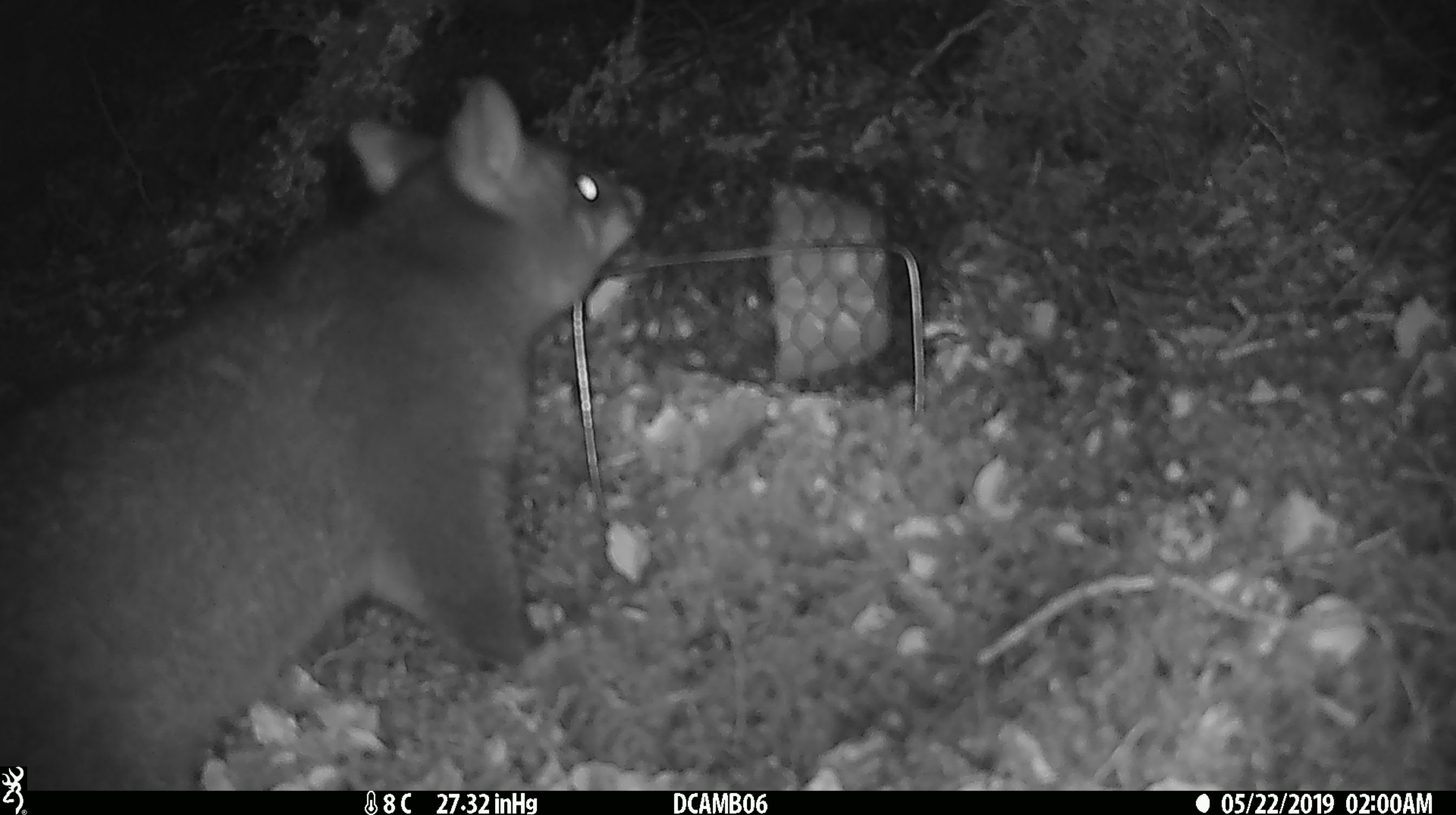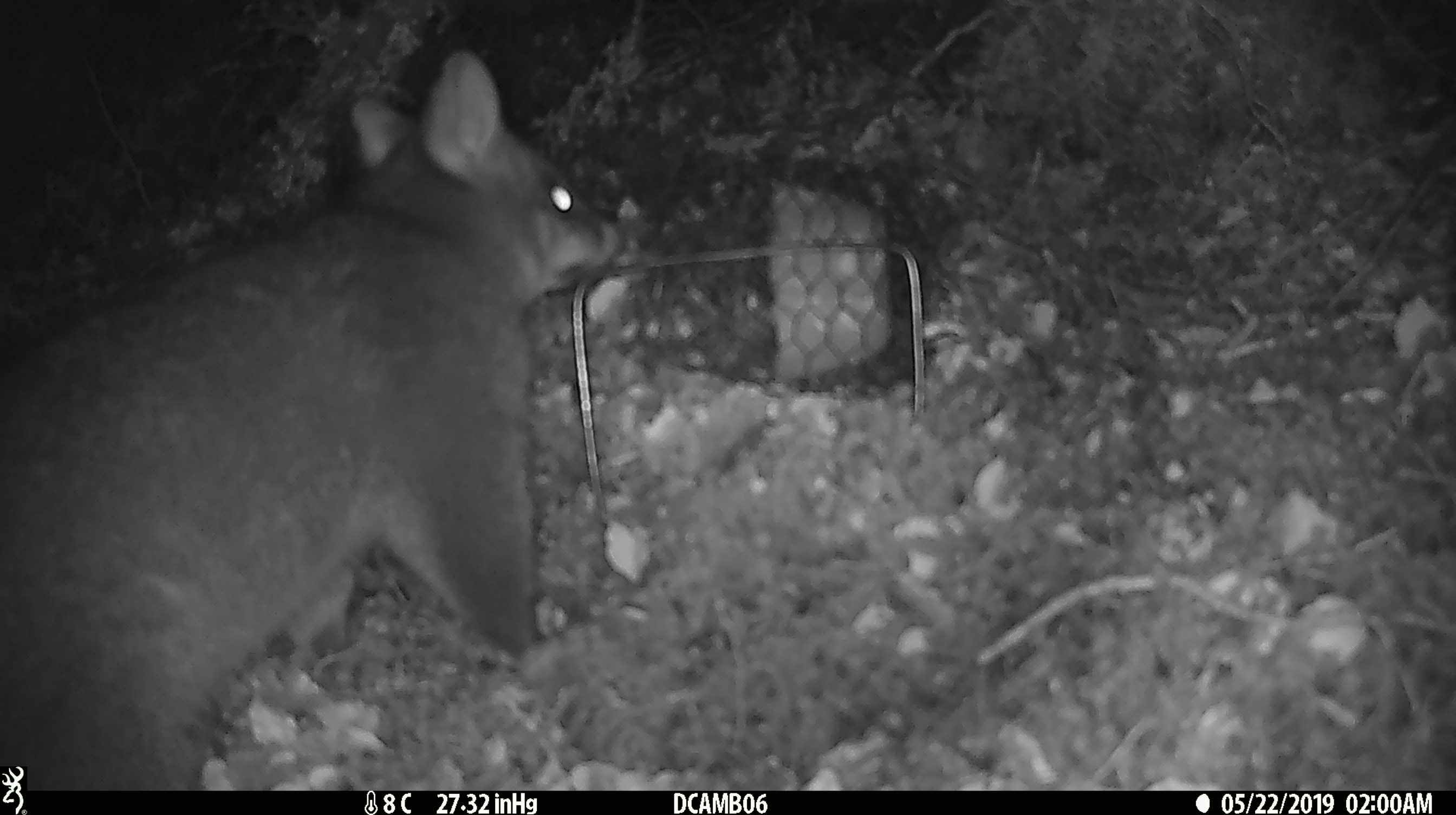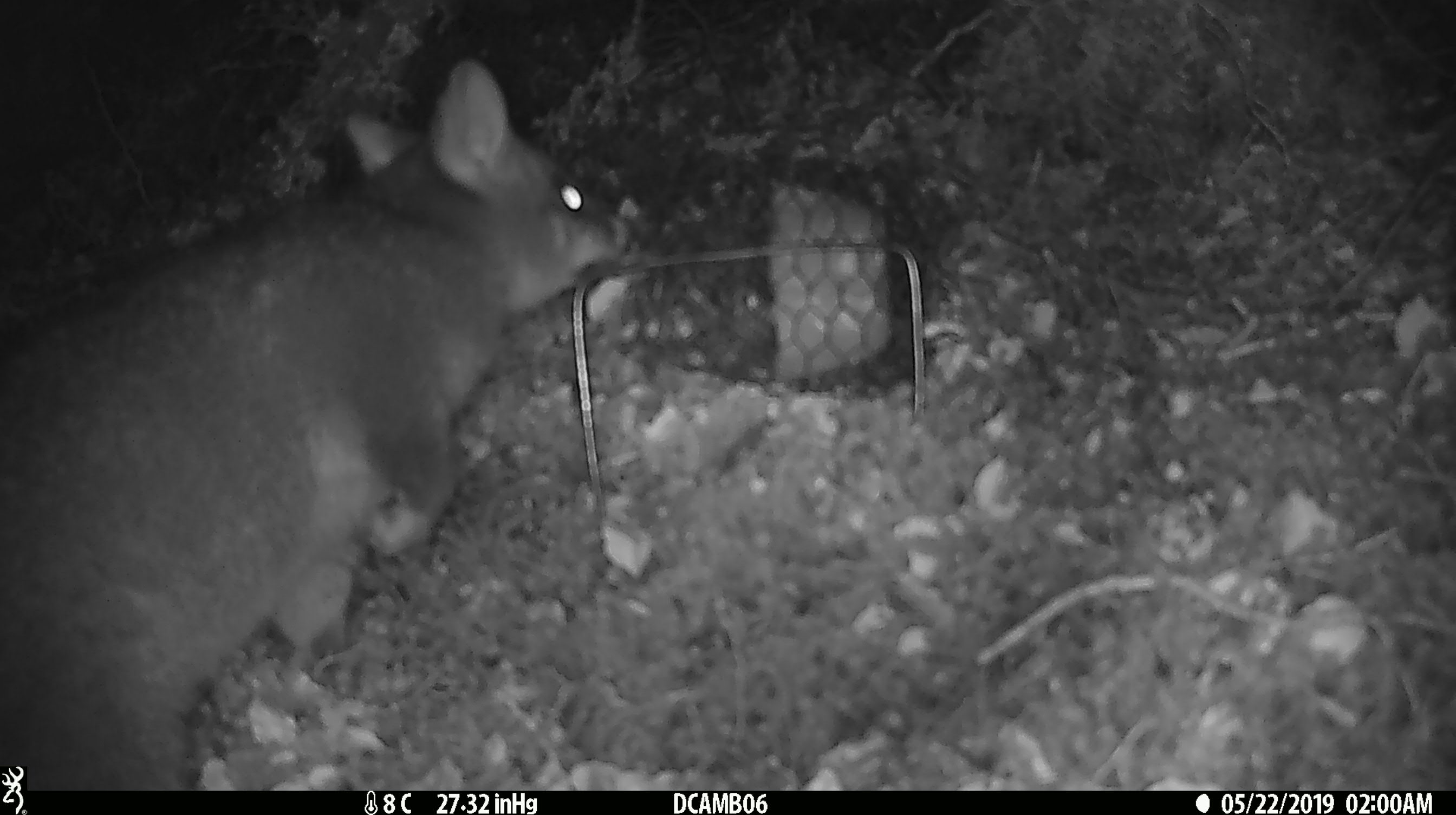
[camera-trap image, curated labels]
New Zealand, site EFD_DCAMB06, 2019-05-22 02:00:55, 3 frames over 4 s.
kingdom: Animalia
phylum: Chordata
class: Mammalia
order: Diprotodontia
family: Phalangeridae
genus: Trichosurus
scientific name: Trichosurus vulpecula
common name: common brushtail possum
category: possum